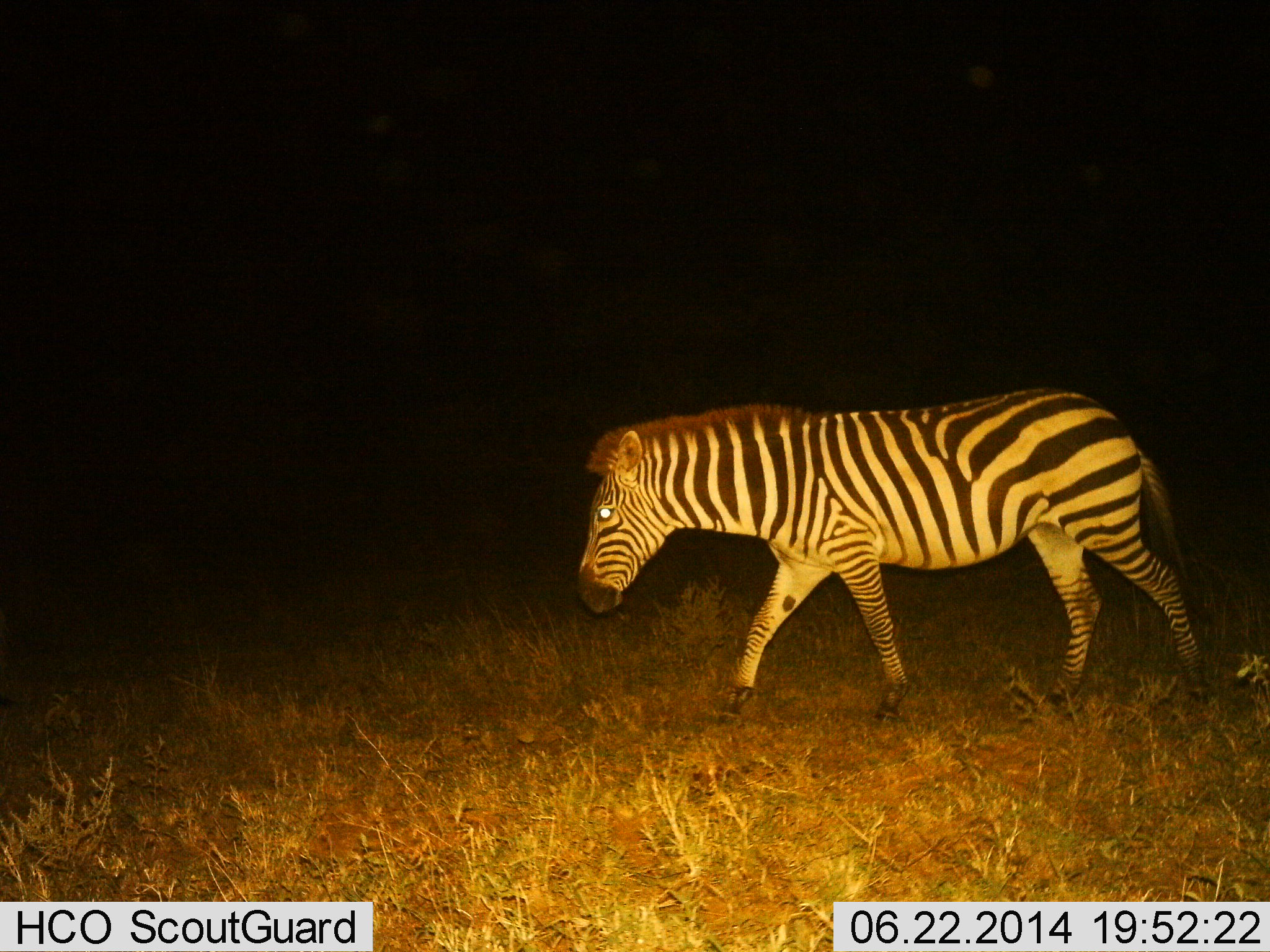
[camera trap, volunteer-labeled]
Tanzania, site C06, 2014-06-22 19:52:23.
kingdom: Animalia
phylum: Chordata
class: Mammalia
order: Perissodactyla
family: Equidae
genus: Equus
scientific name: Equus quagga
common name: plains zebra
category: zebra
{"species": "zebra (plains zebra) (Equus quagga)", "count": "1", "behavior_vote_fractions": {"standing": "0%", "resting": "0%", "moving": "100%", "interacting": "0%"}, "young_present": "0%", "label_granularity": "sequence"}